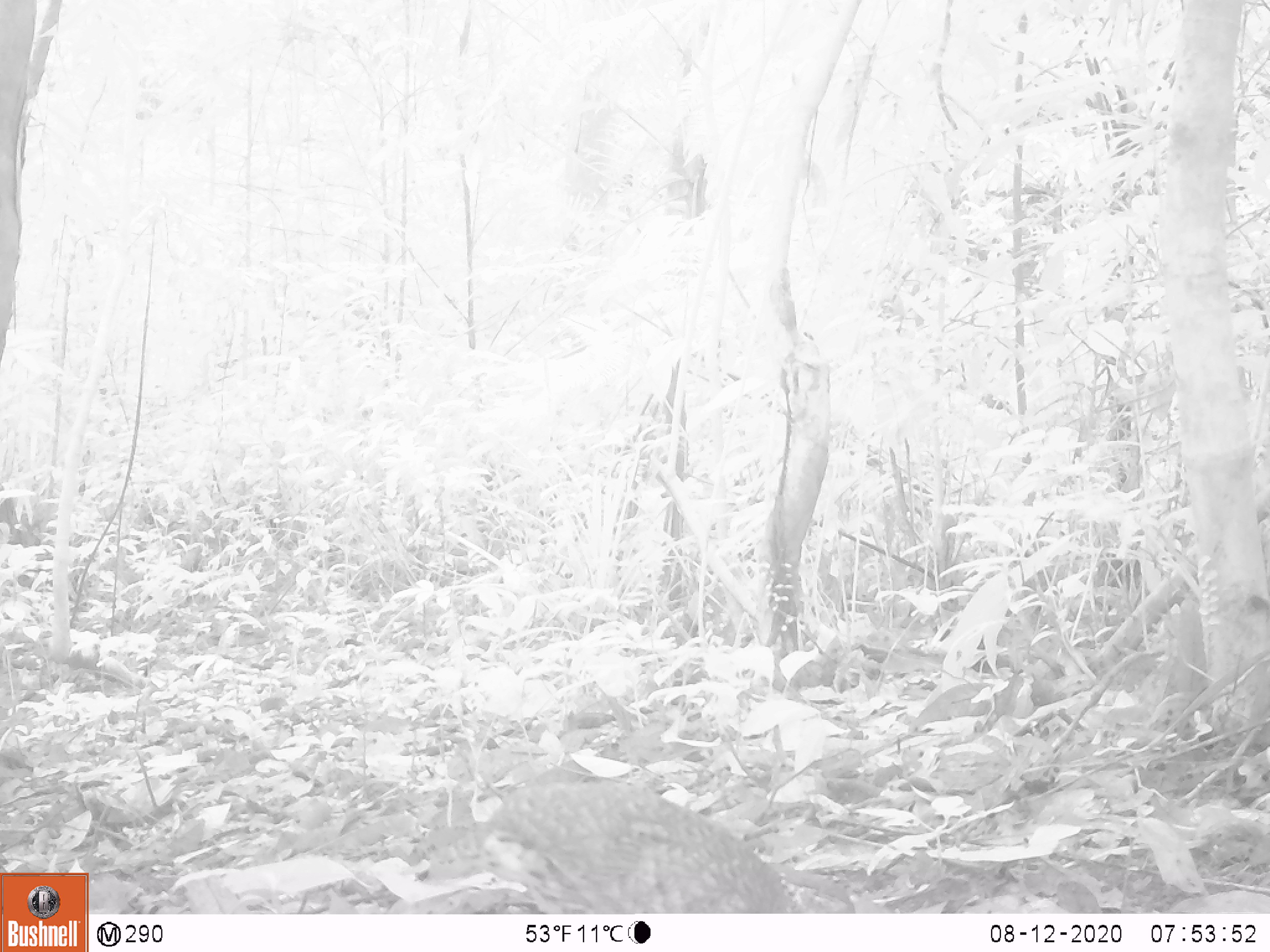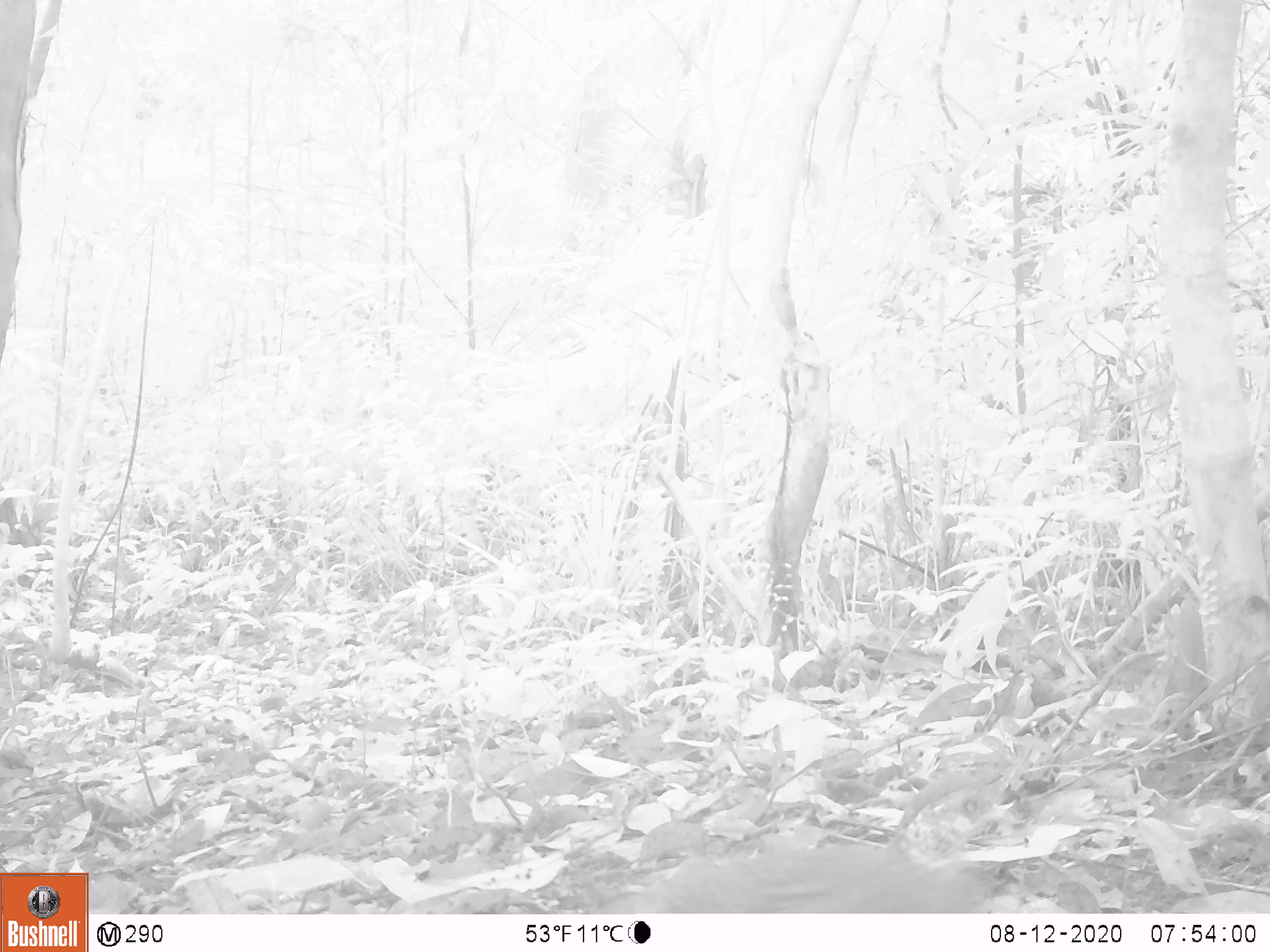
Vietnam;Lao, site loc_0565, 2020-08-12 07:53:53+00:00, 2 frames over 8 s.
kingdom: Animalia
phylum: Chordata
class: Aves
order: Galliformes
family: Phasianidae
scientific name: Phasianidae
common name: partridge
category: unidentified partridge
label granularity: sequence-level